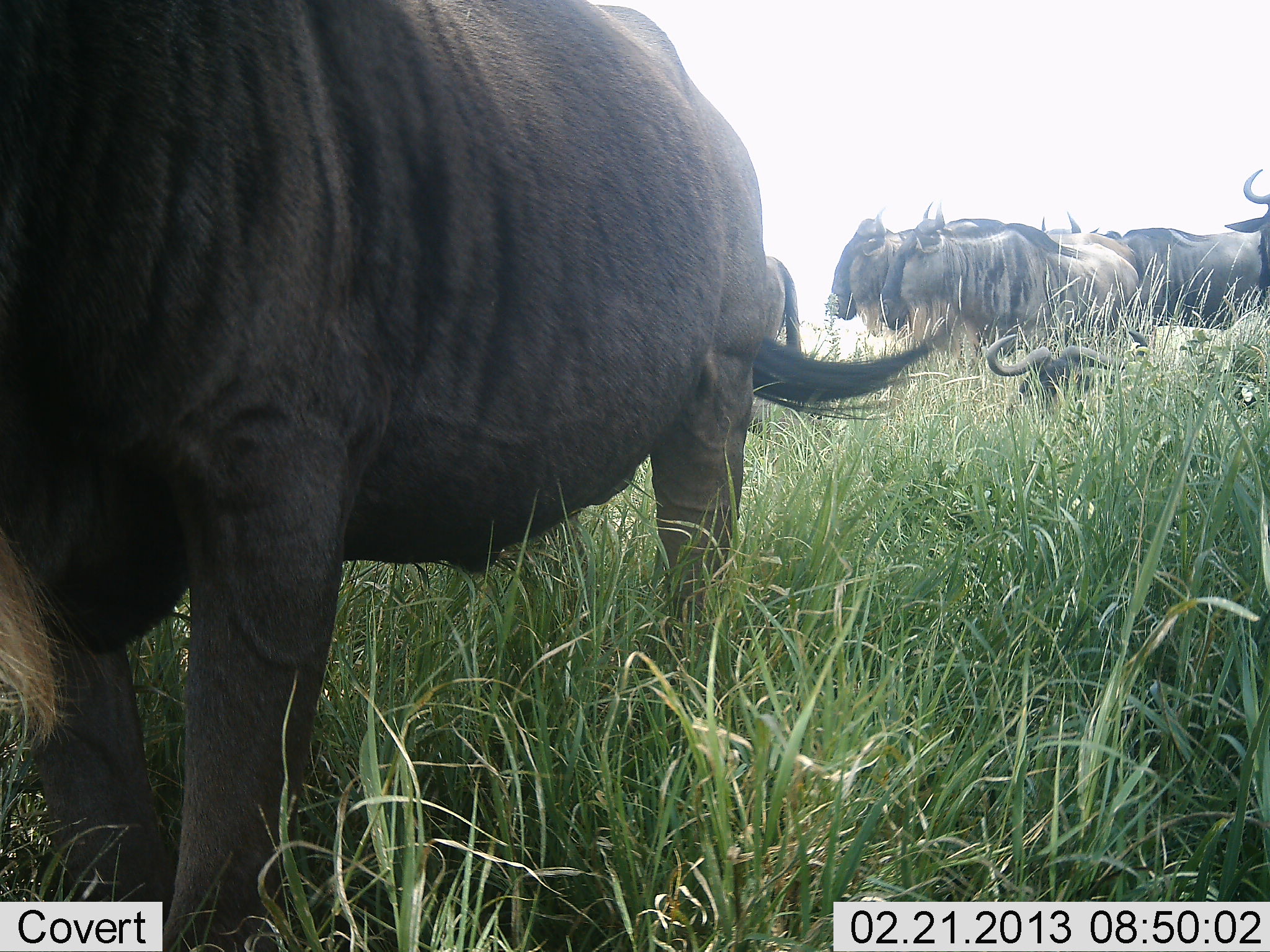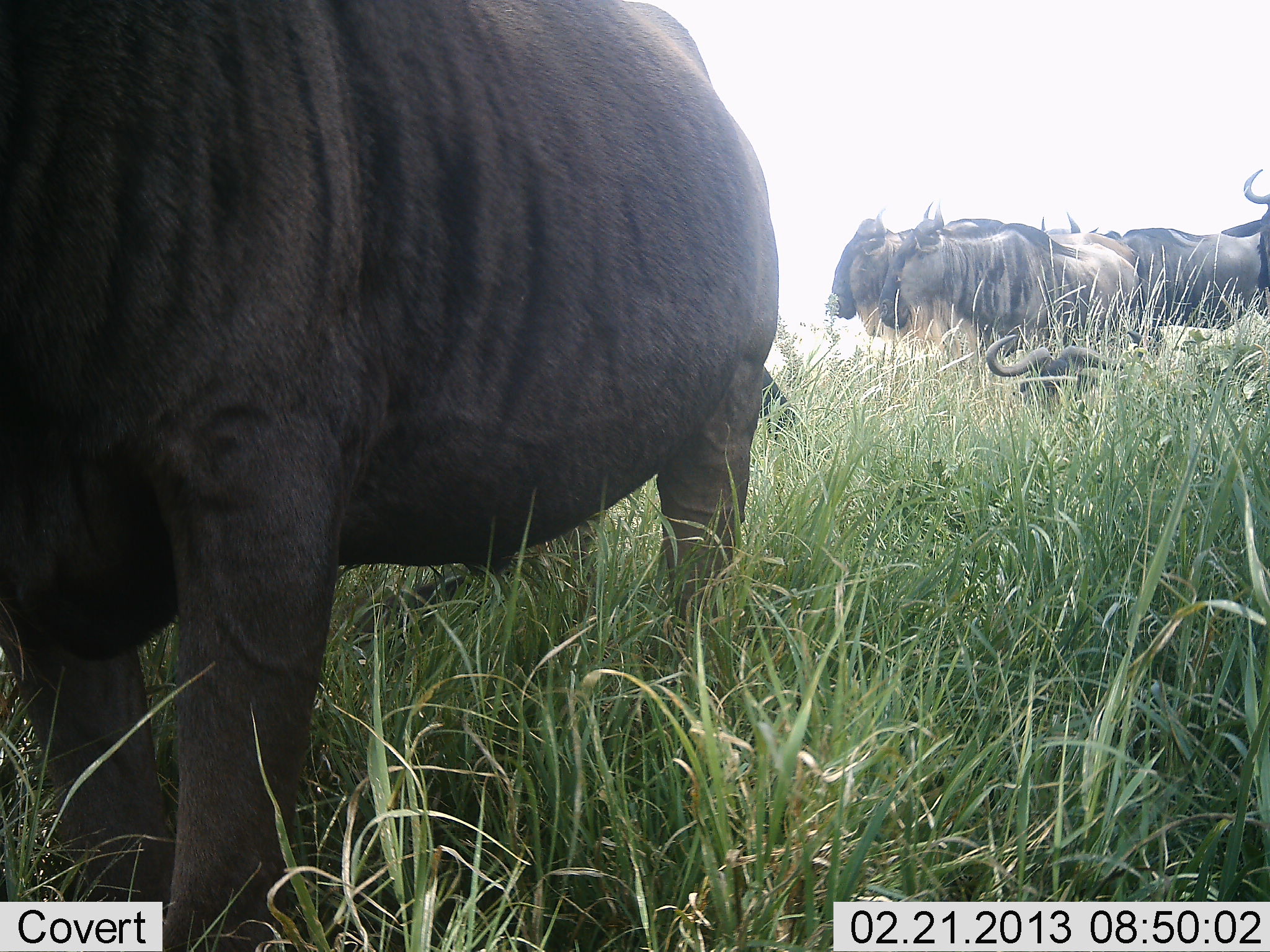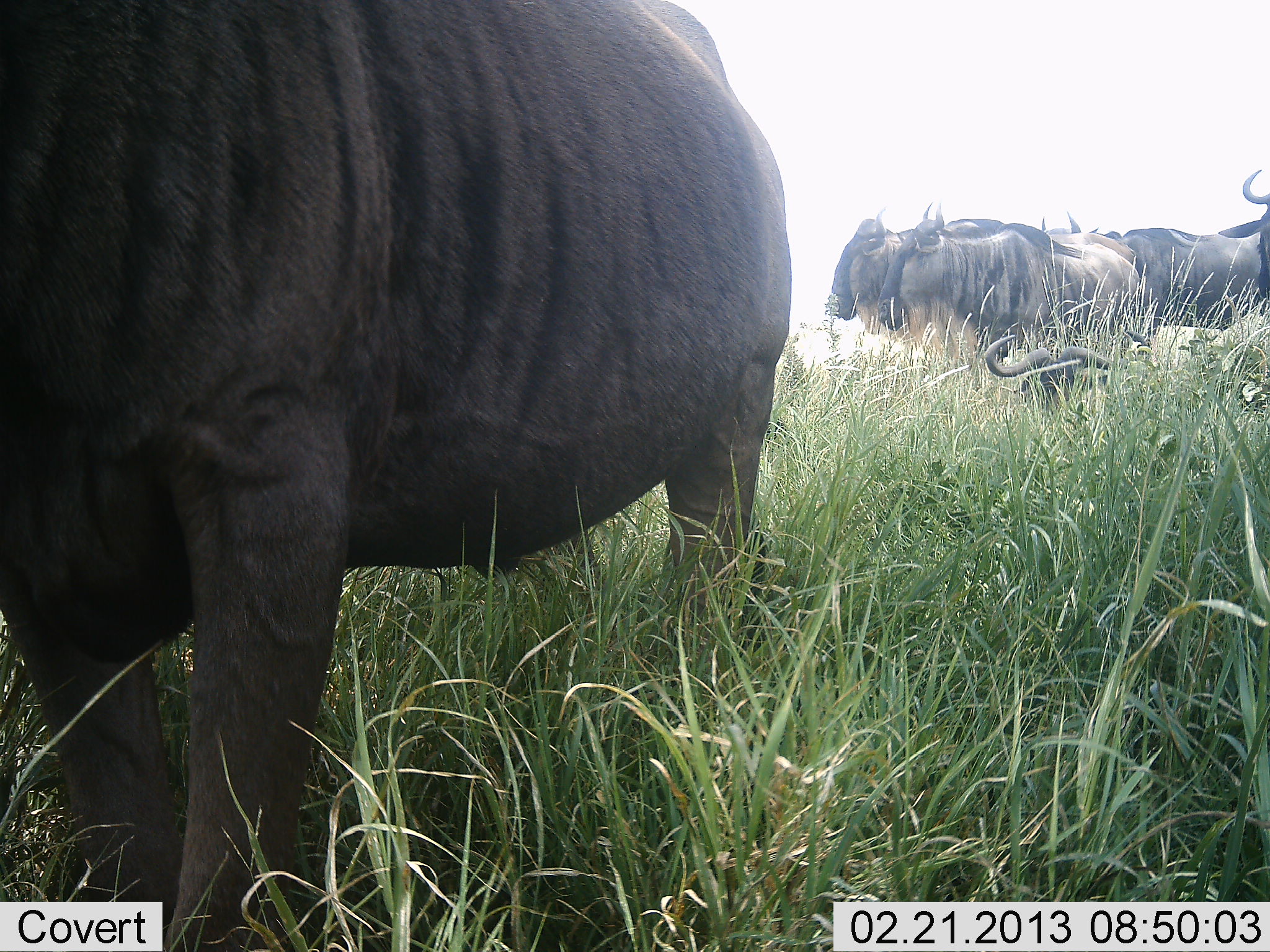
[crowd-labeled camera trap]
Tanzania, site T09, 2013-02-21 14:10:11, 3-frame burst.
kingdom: Animalia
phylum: Chordata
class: Mammalia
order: Artiodactyla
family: Bovidae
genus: Connochaetes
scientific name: Connochaetes taurinus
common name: blue wildebeest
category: wildebeest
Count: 6.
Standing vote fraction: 83%.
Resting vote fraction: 78%.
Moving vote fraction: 9%.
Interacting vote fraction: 9%.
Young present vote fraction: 0%.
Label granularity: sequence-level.